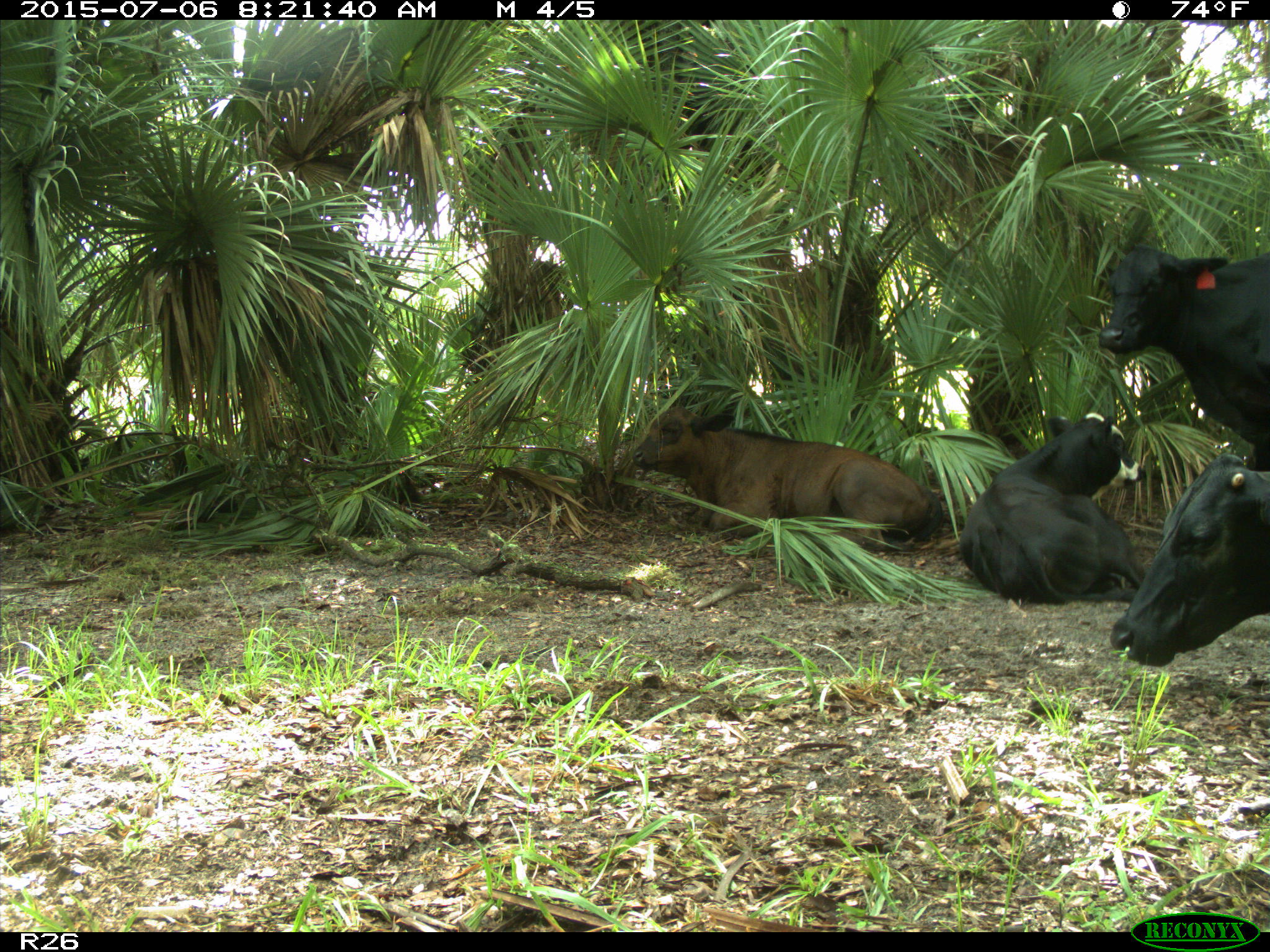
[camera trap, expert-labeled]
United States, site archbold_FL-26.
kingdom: Animalia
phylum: Chordata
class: Mammalia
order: Artiodactyla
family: Bovidae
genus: Bos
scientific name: Bos taurus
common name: domestic cow